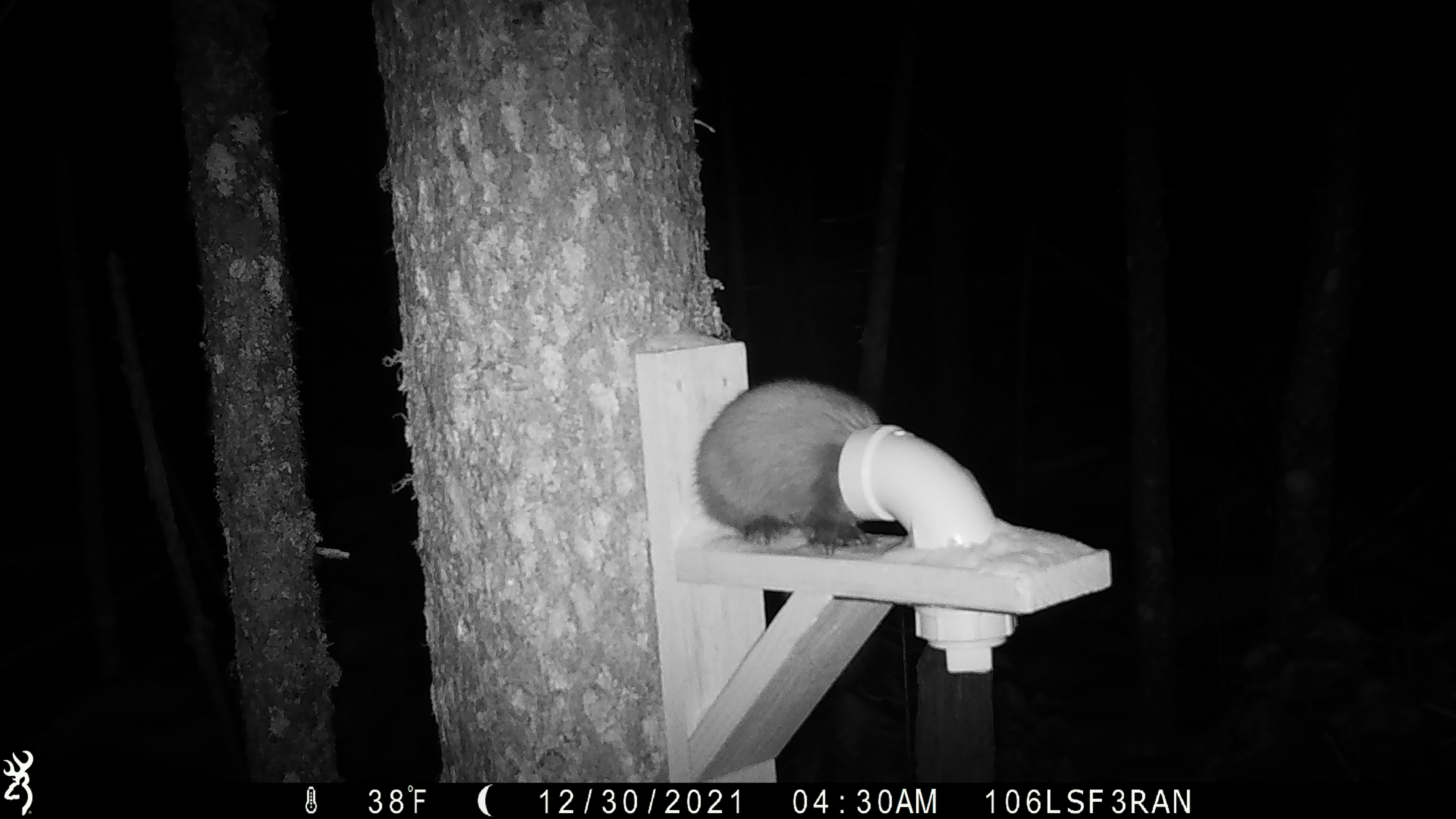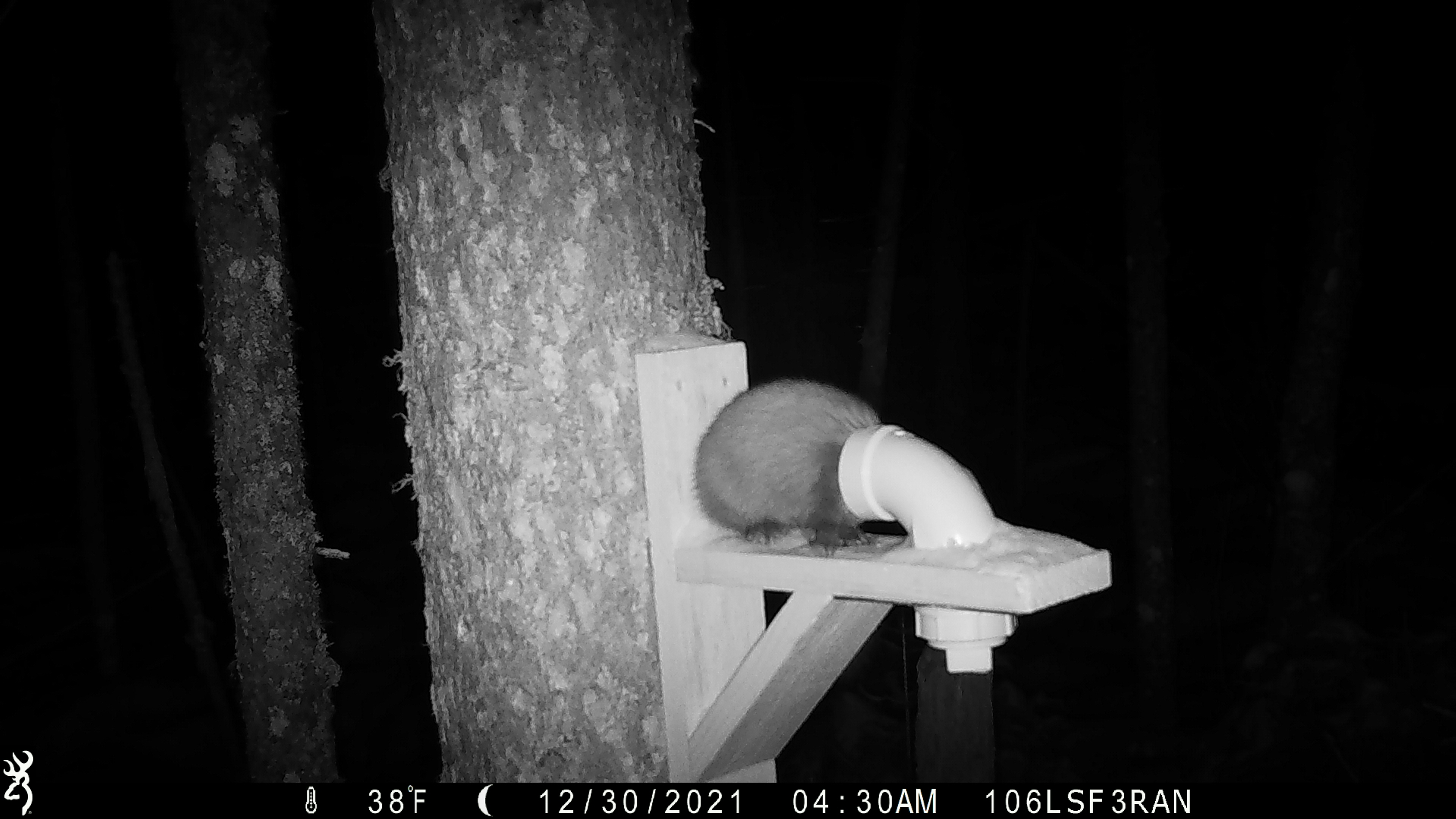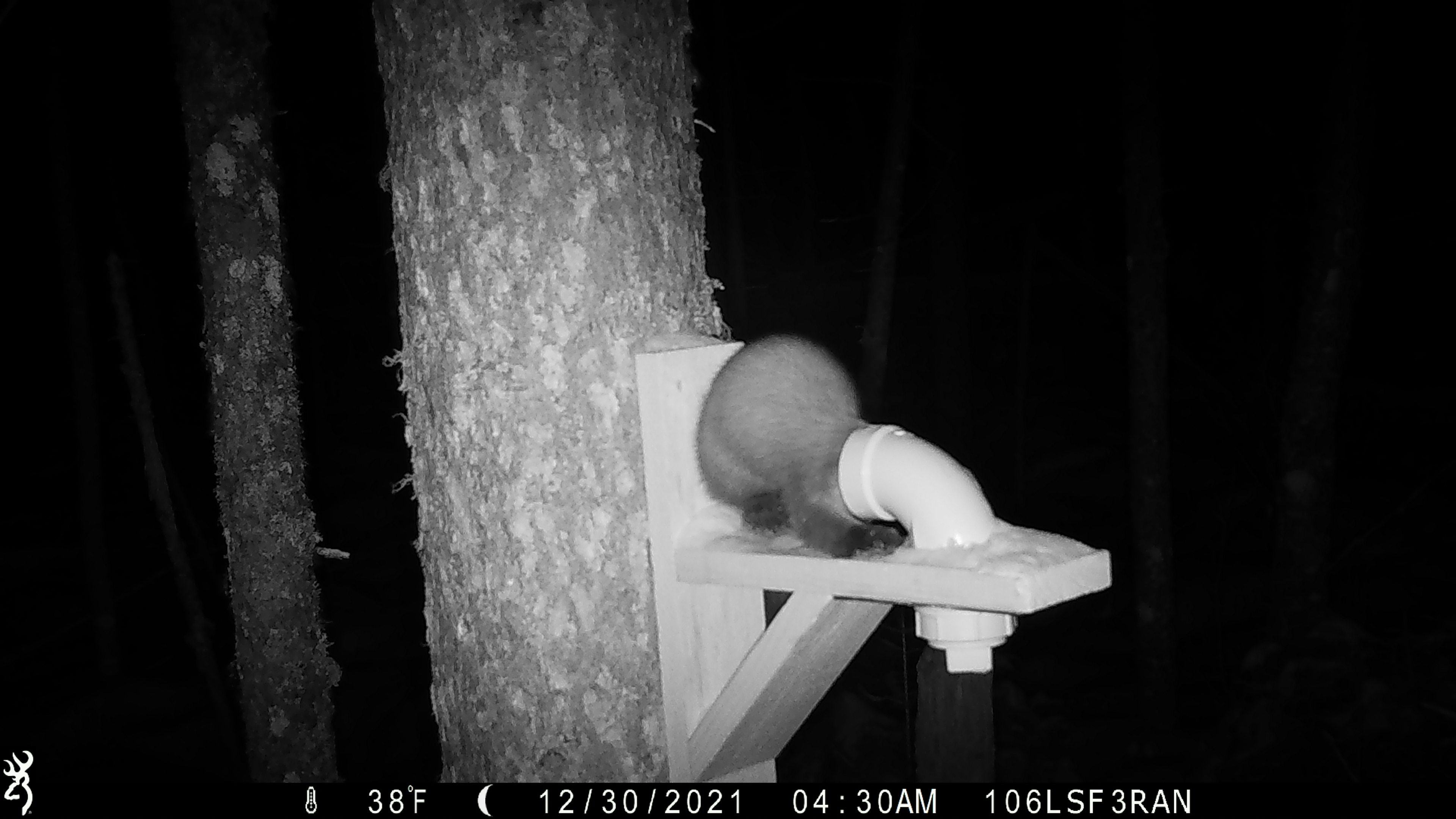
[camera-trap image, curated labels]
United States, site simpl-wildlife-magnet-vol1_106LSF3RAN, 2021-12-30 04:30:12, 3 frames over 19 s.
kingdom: Animalia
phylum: Chordata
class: Mammalia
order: Carnivora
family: Mustelidae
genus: Martes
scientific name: Martes americana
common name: american marten